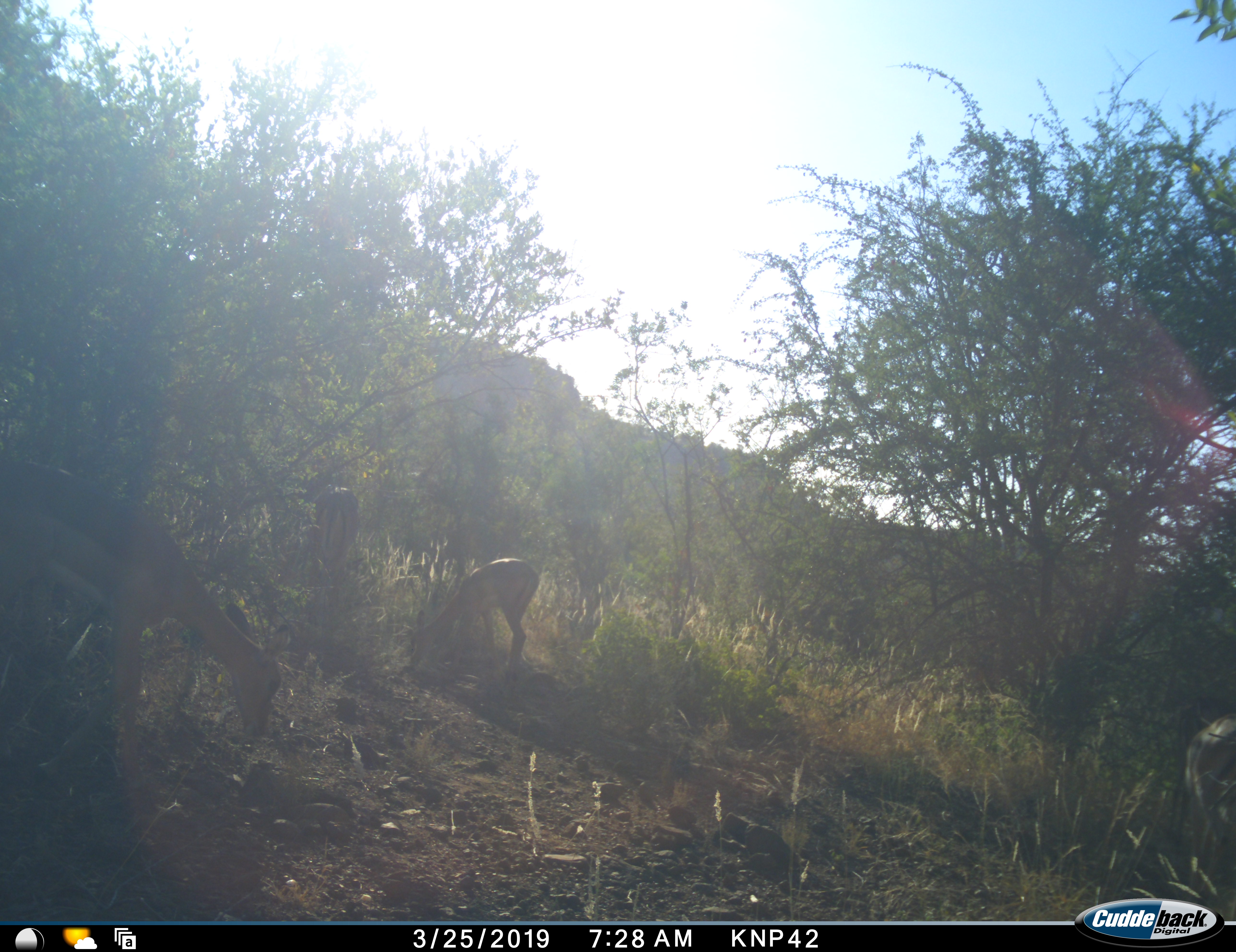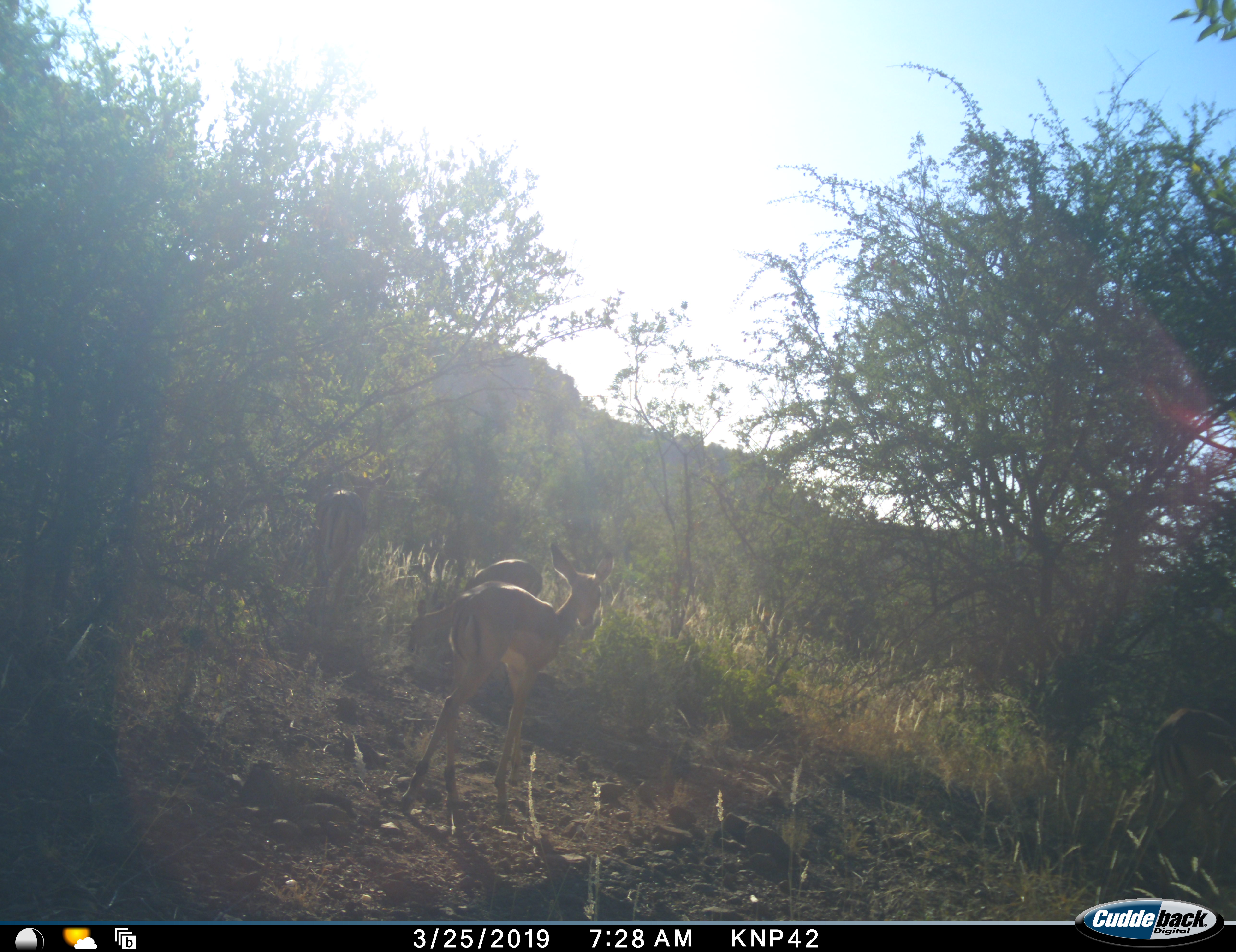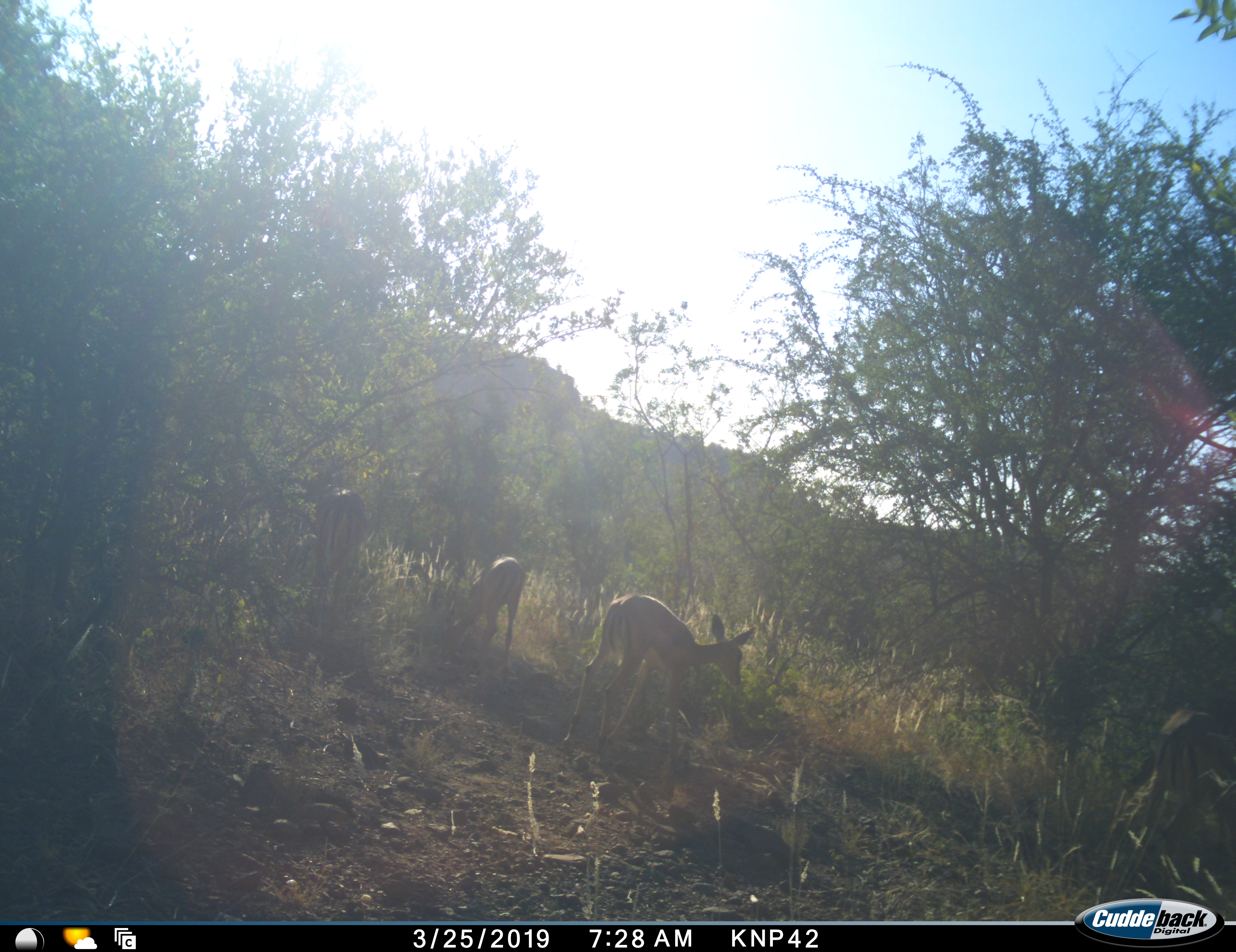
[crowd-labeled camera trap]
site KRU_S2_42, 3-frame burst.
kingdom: Animalia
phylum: Chordata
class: Mammalia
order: Artiodactyla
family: Bovidae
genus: Aepyceros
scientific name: Aepyceros melampus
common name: impala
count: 4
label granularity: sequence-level